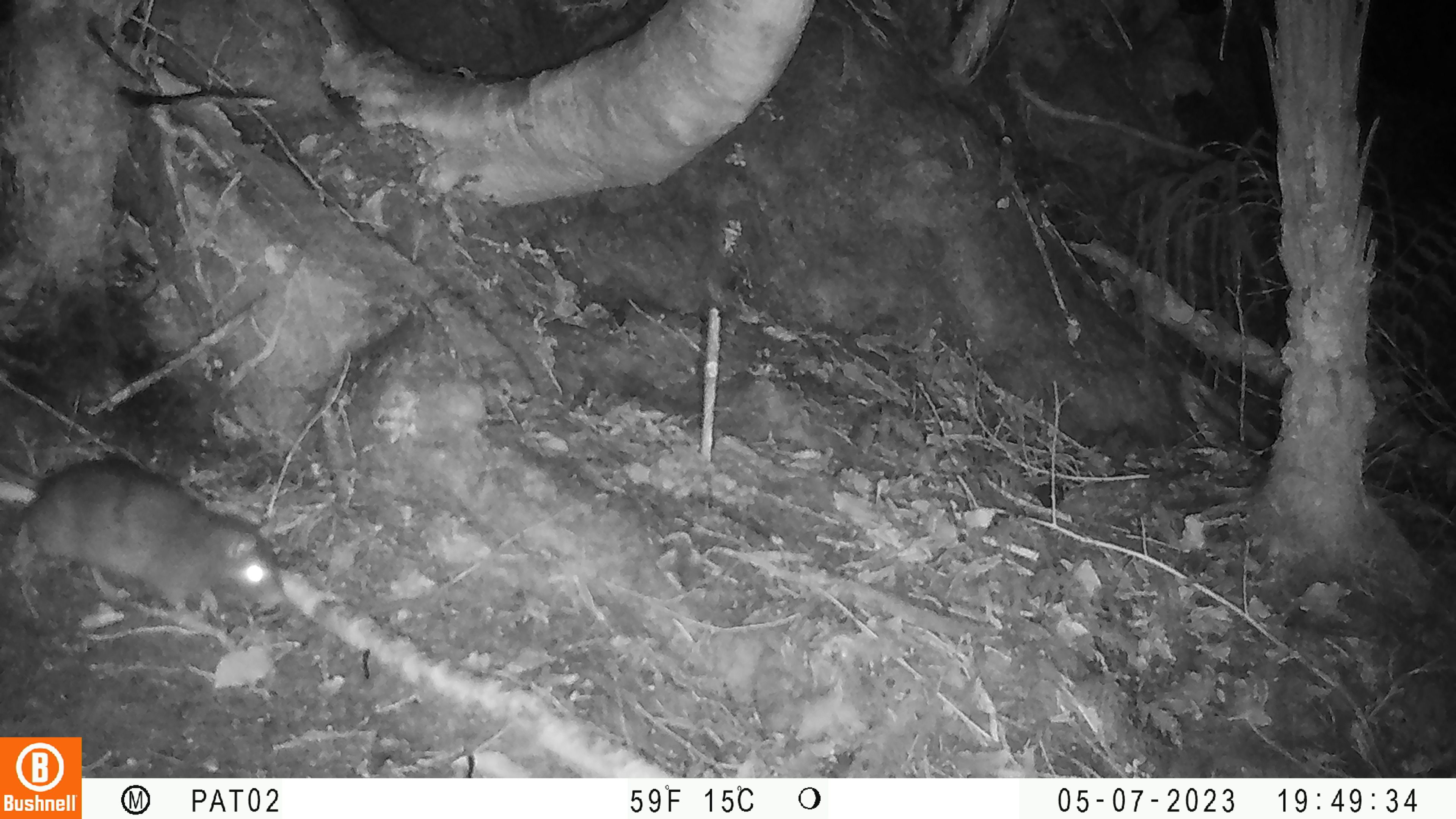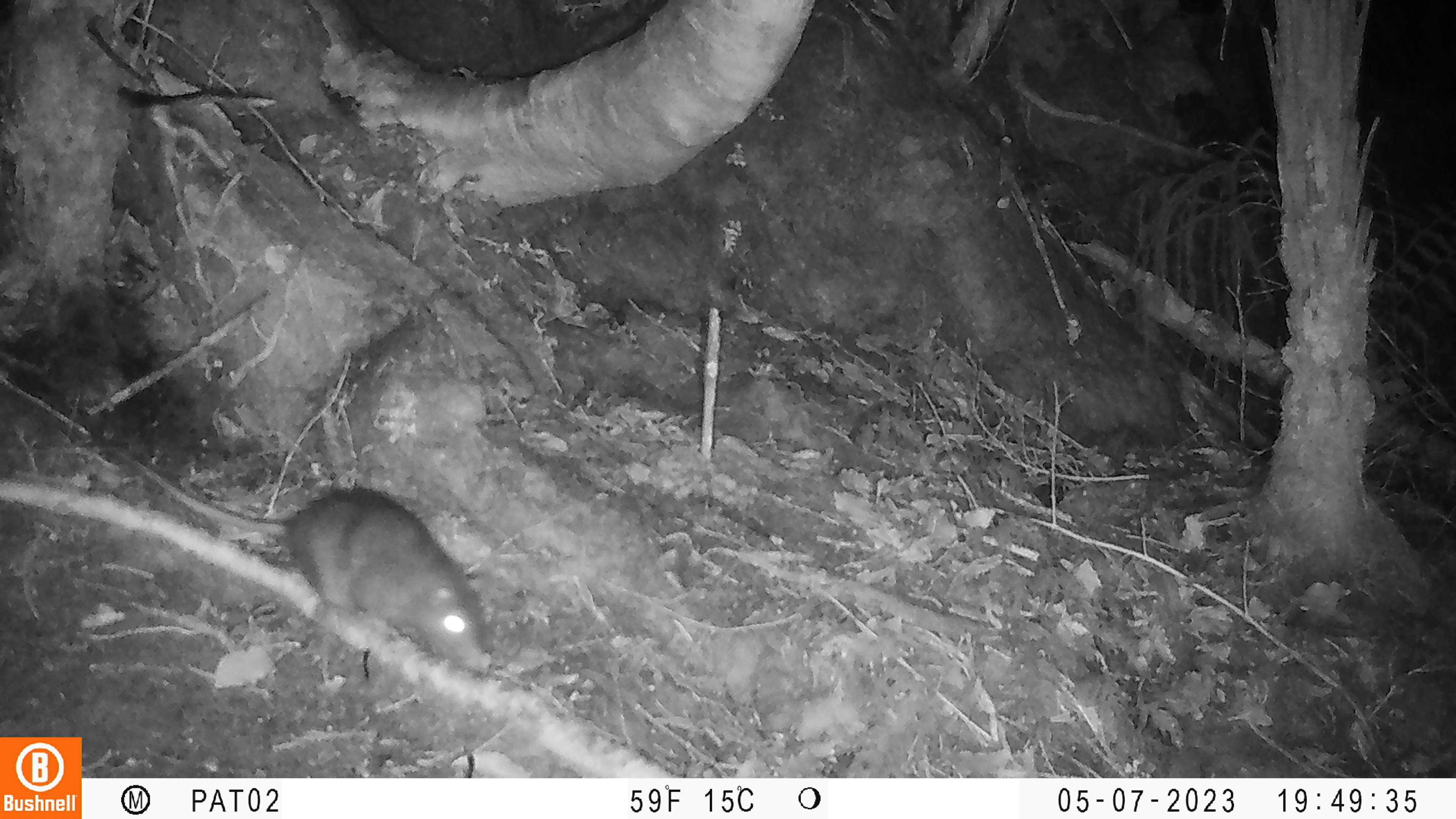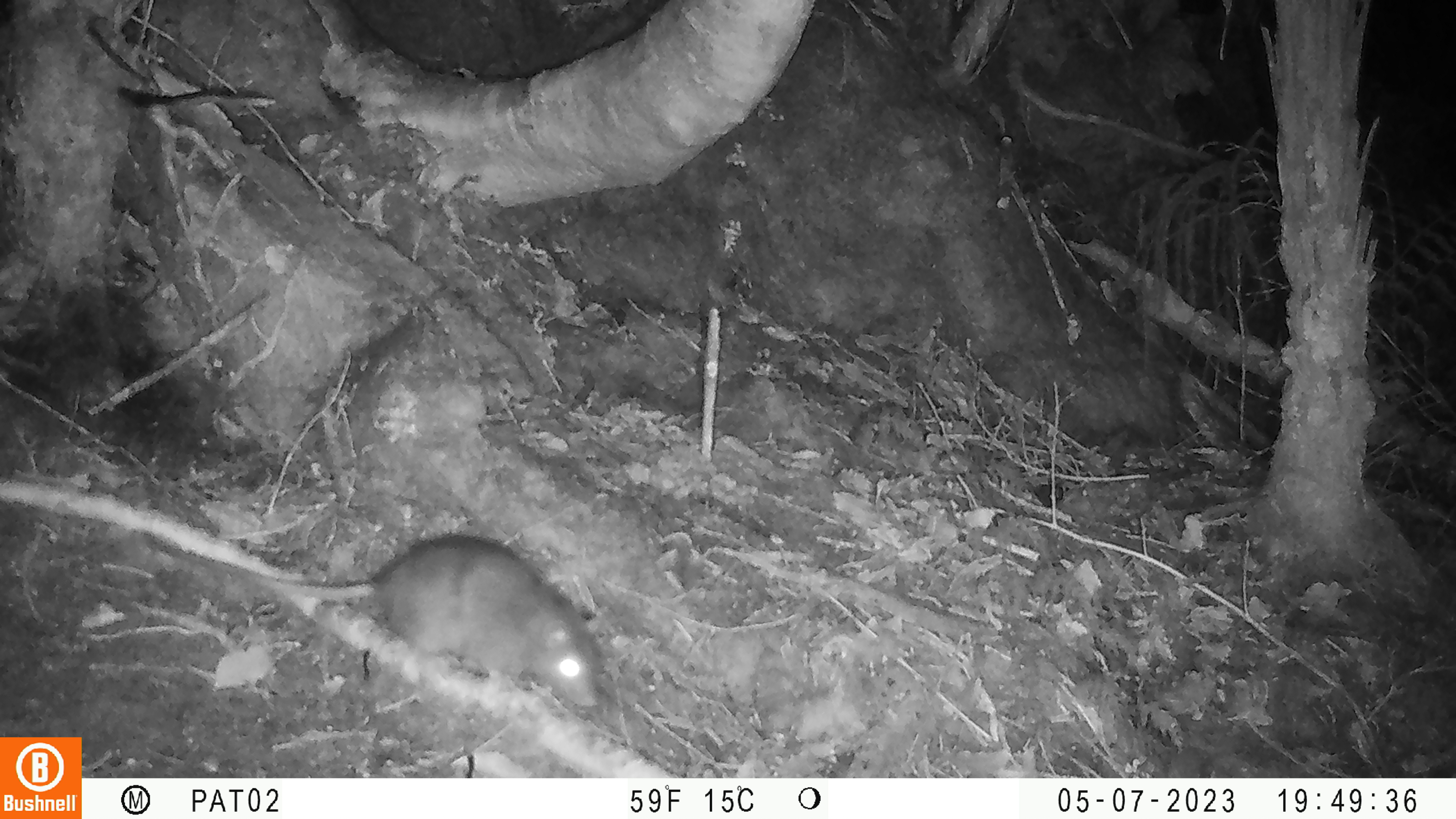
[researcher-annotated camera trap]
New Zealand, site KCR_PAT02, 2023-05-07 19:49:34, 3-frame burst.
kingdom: Animalia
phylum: Chordata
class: Mammalia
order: Rodentia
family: Muridae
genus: Rattus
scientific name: Rattus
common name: rat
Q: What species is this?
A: Rat (Rattus).